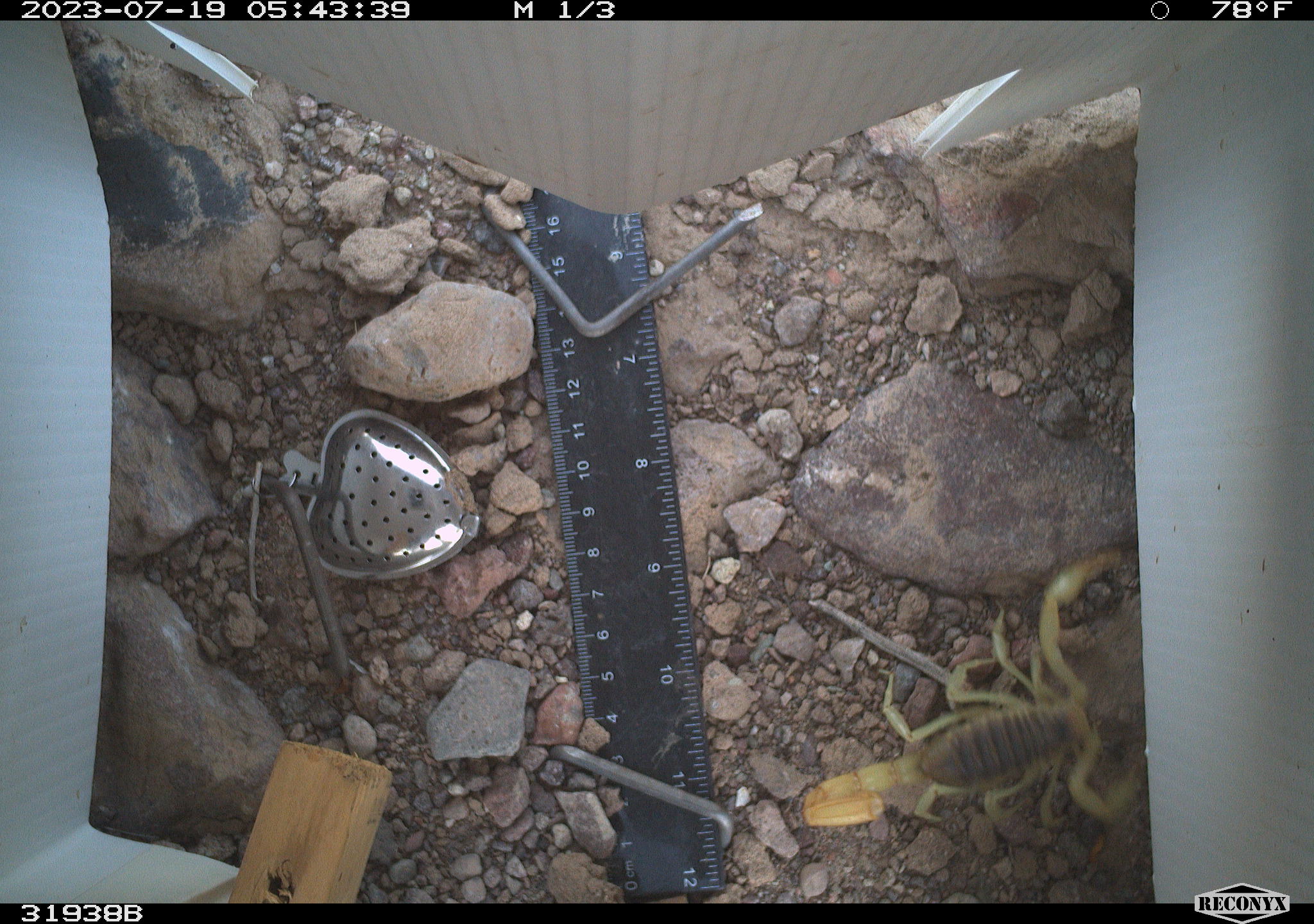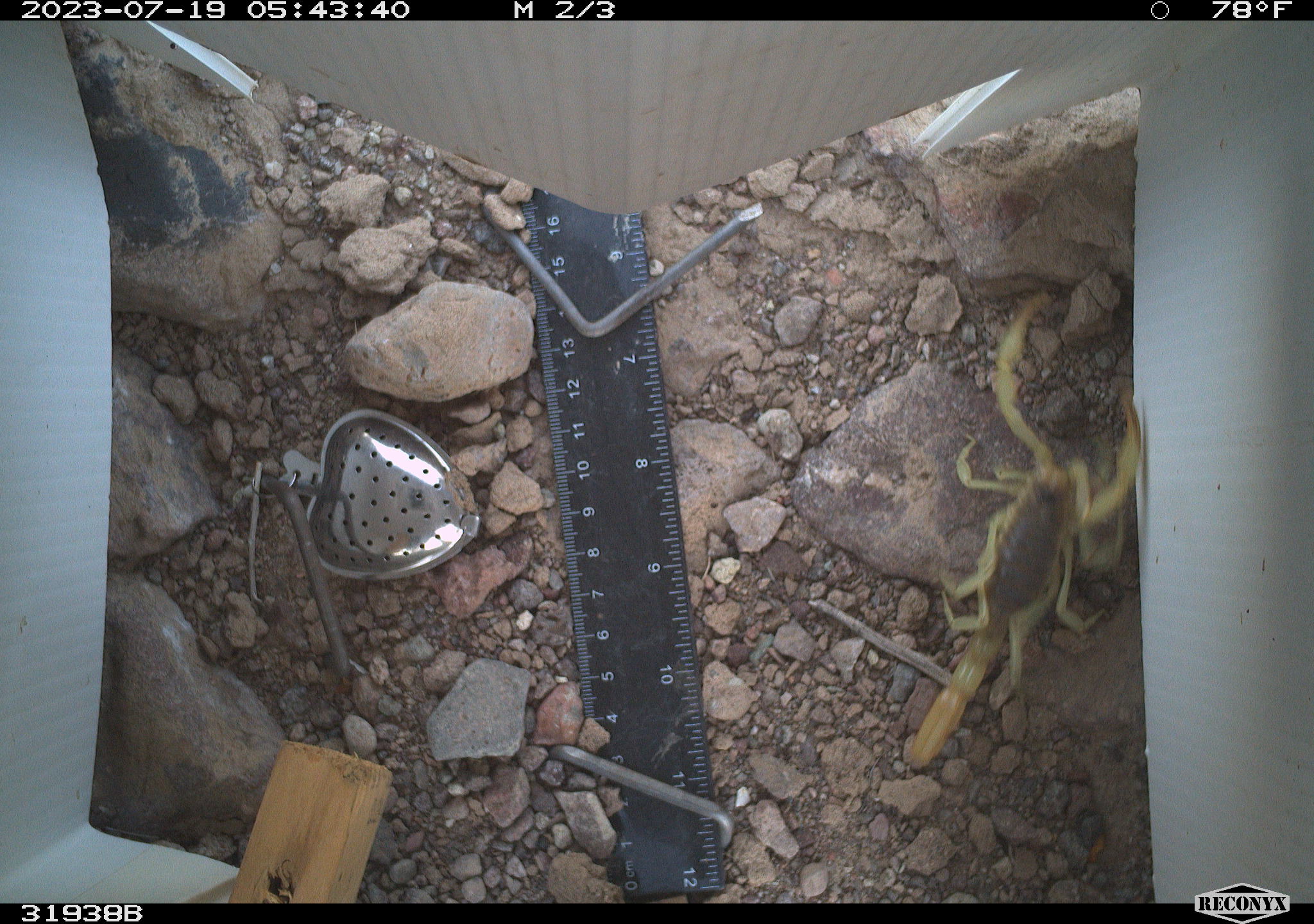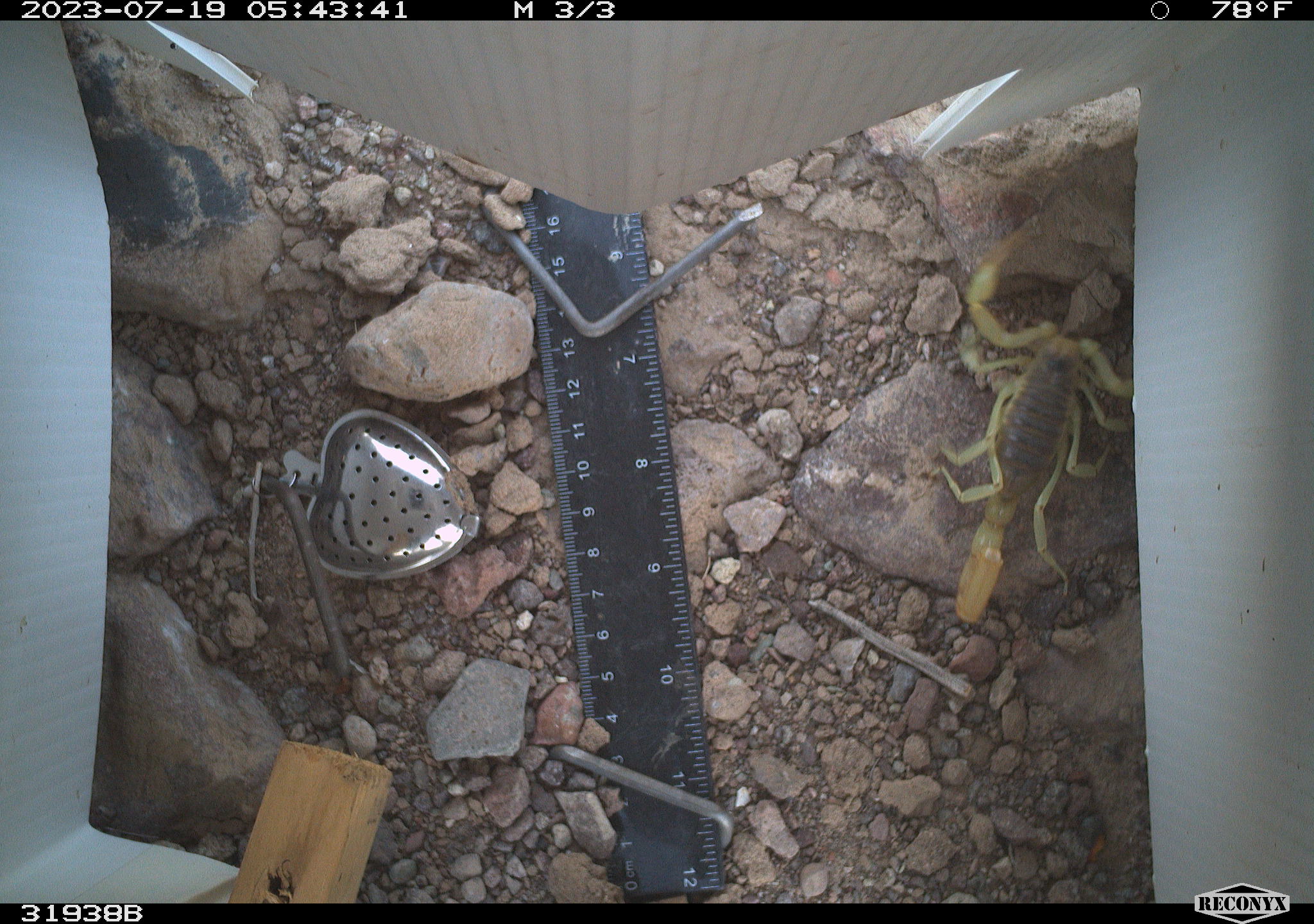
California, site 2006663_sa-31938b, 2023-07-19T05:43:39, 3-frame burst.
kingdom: Animalia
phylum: Arthropoda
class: Arachnida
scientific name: Arachnida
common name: arachnids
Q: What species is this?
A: Arachnids (Arachnida).